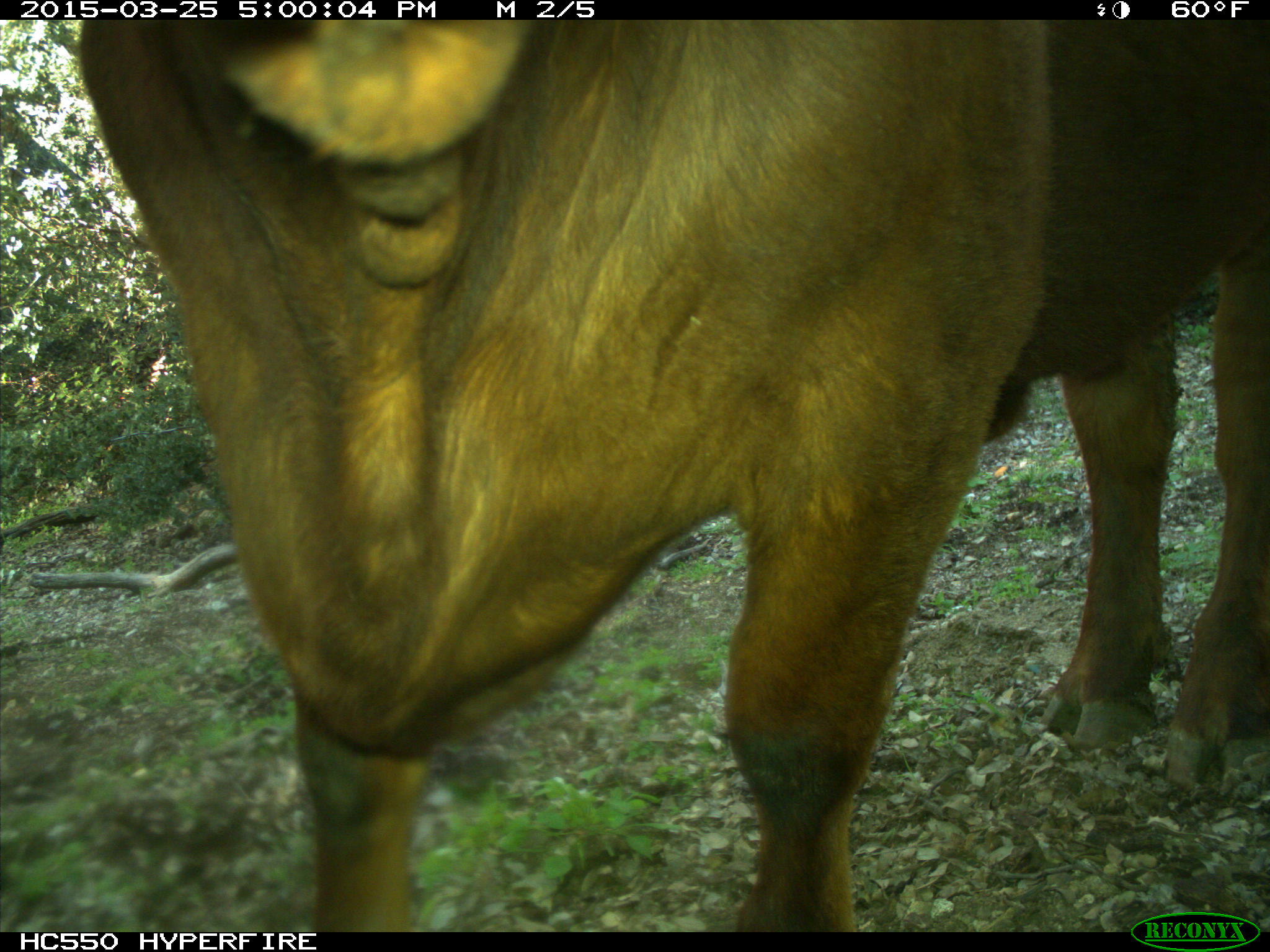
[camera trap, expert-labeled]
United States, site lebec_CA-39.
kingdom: Animalia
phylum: Chordata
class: Mammalia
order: Artiodactyla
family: Bovidae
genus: Bos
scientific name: Bos taurus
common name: domestic cow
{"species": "Bos taurus (domestic cow)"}